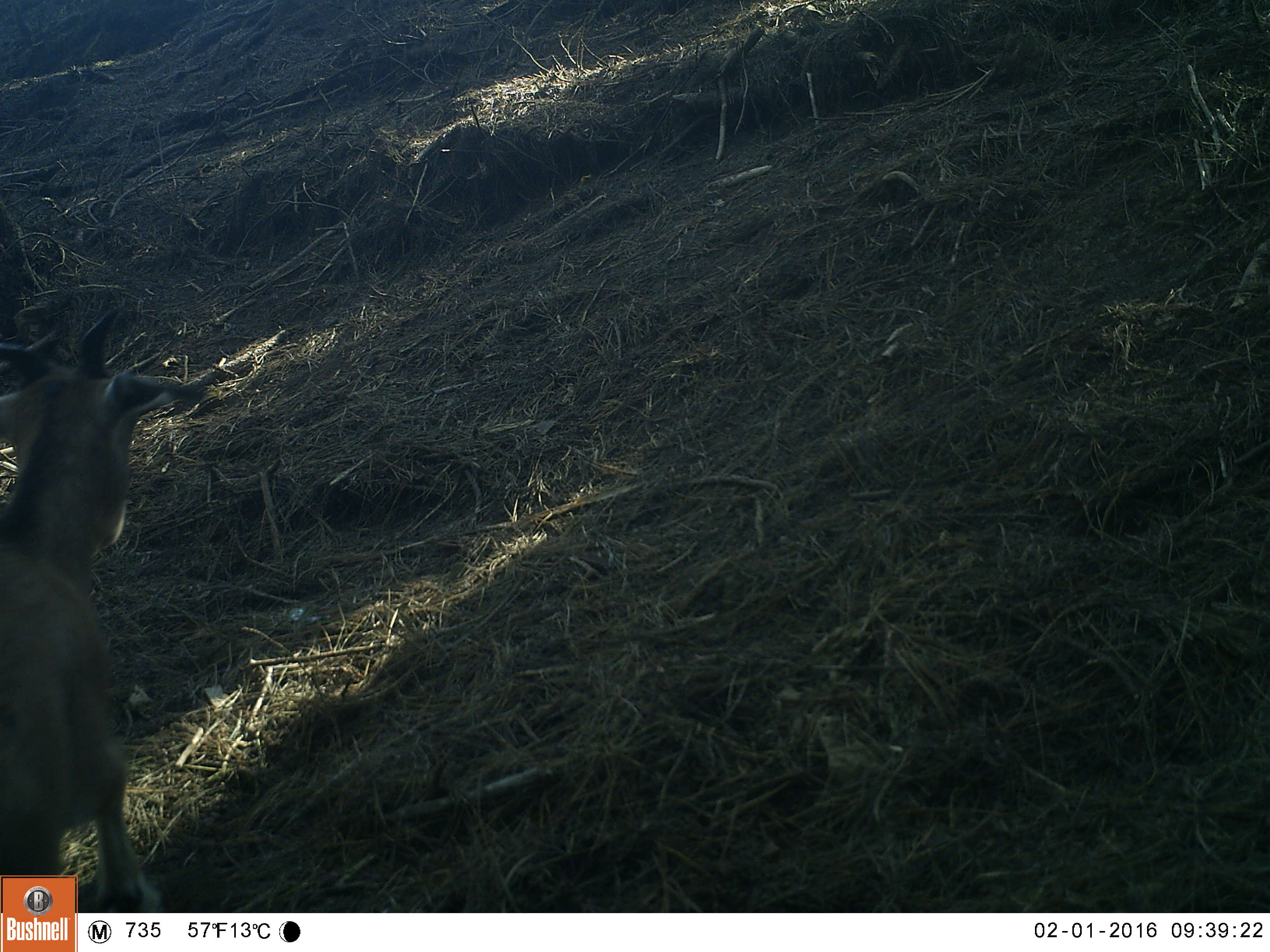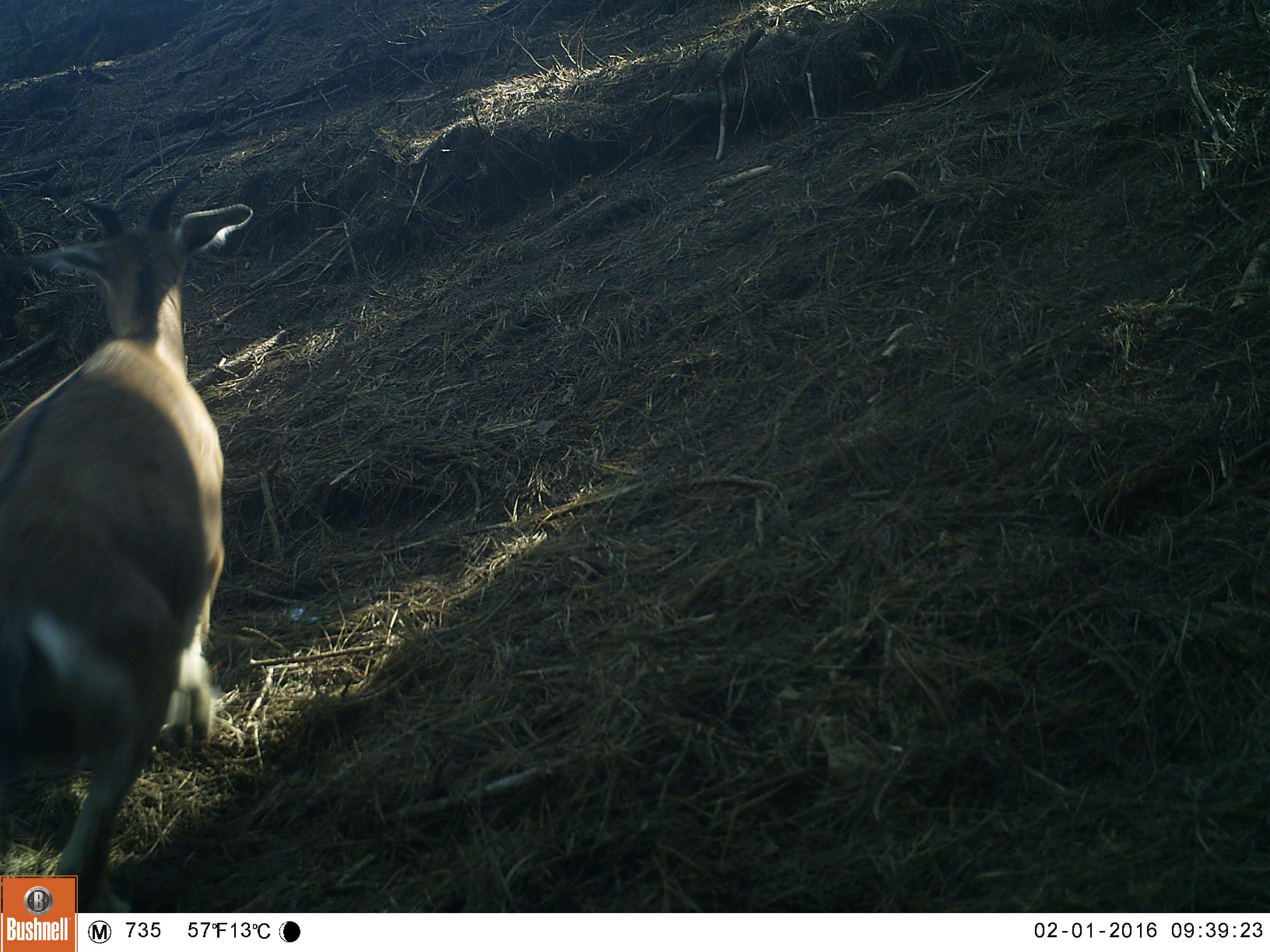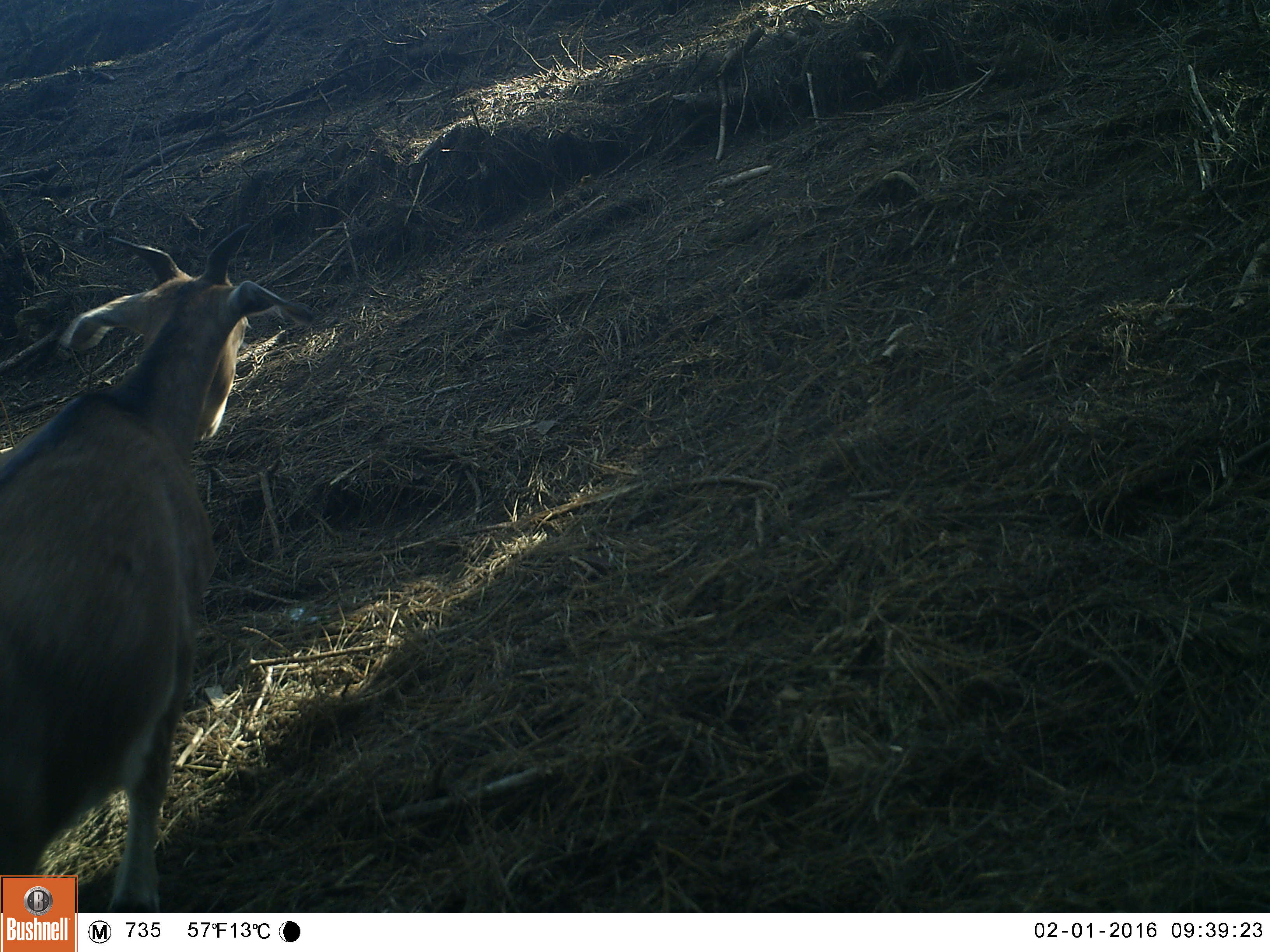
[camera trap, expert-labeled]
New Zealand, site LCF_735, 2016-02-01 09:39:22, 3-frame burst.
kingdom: Animalia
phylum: Chordata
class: Mammalia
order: Artiodactyla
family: Bovidae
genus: Capra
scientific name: Capra hircus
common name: goat